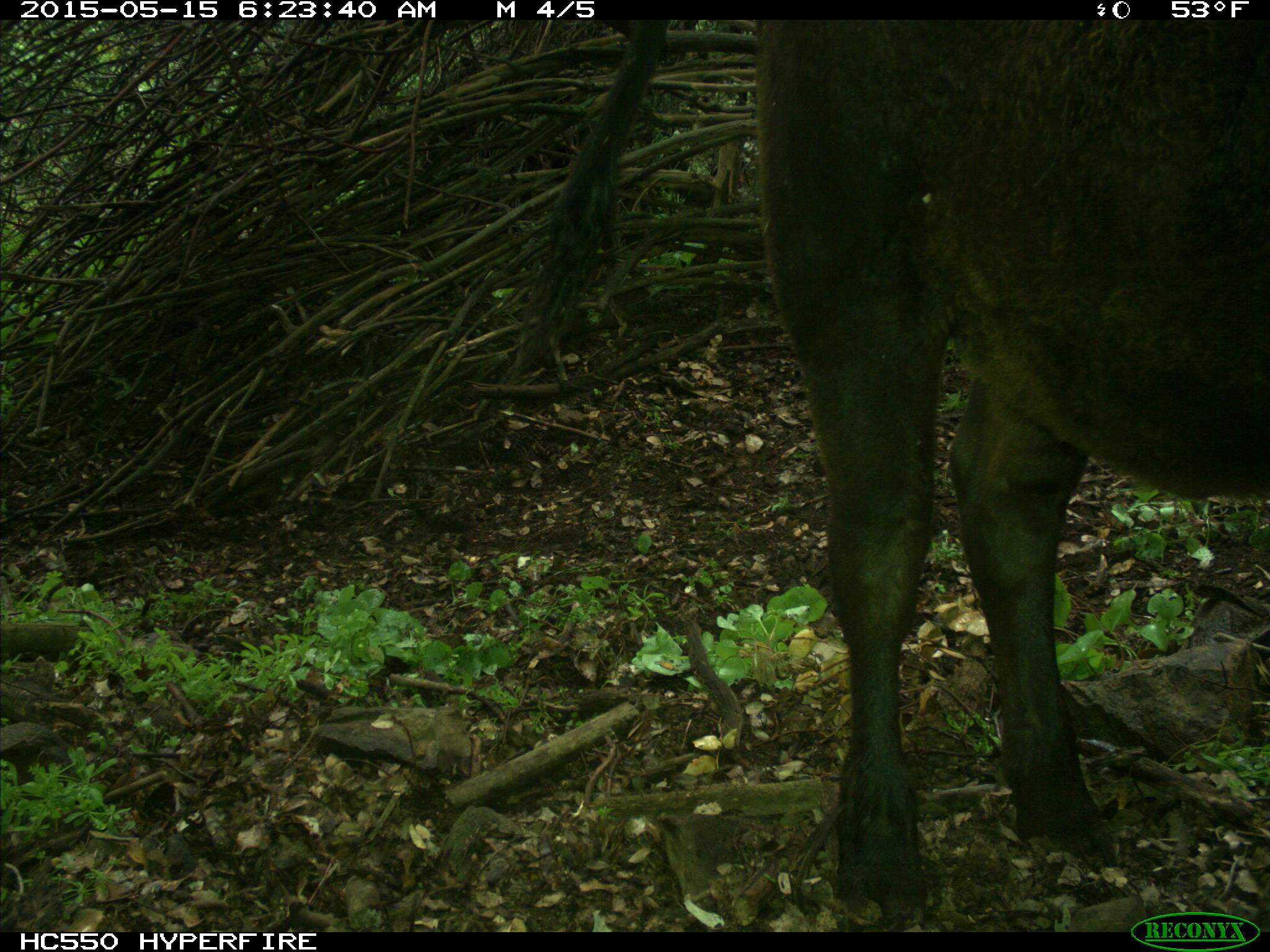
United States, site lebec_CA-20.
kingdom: Animalia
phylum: Chordata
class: Mammalia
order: Artiodactyla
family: Bovidae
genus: Bos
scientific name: Bos taurus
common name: domestic cow